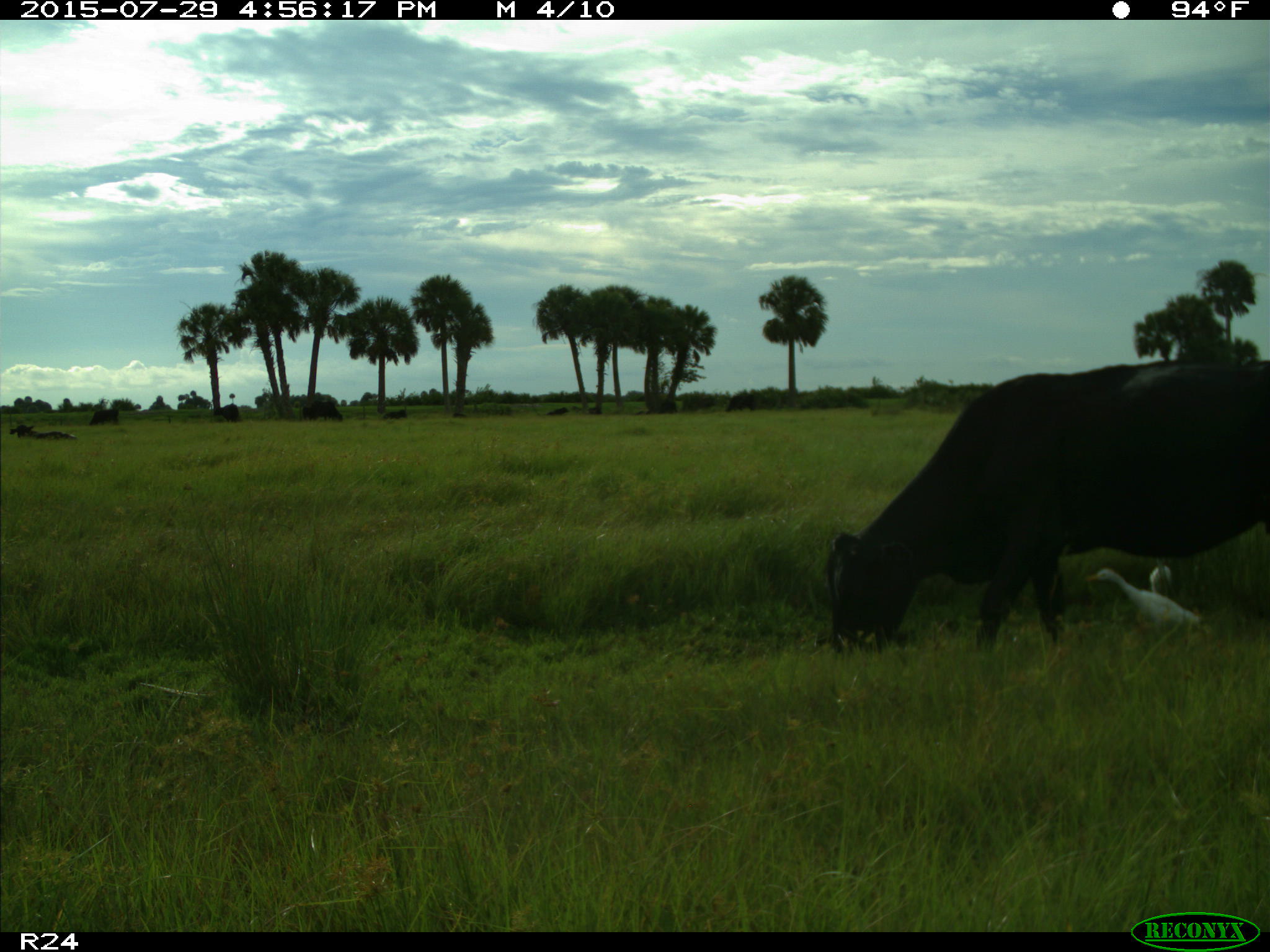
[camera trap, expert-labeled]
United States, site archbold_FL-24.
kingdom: Animalia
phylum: Chordata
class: Mammalia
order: Artiodactyla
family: Bovidae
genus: Bos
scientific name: Bos taurus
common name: domestic cow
Bos taurus (domestic cow).